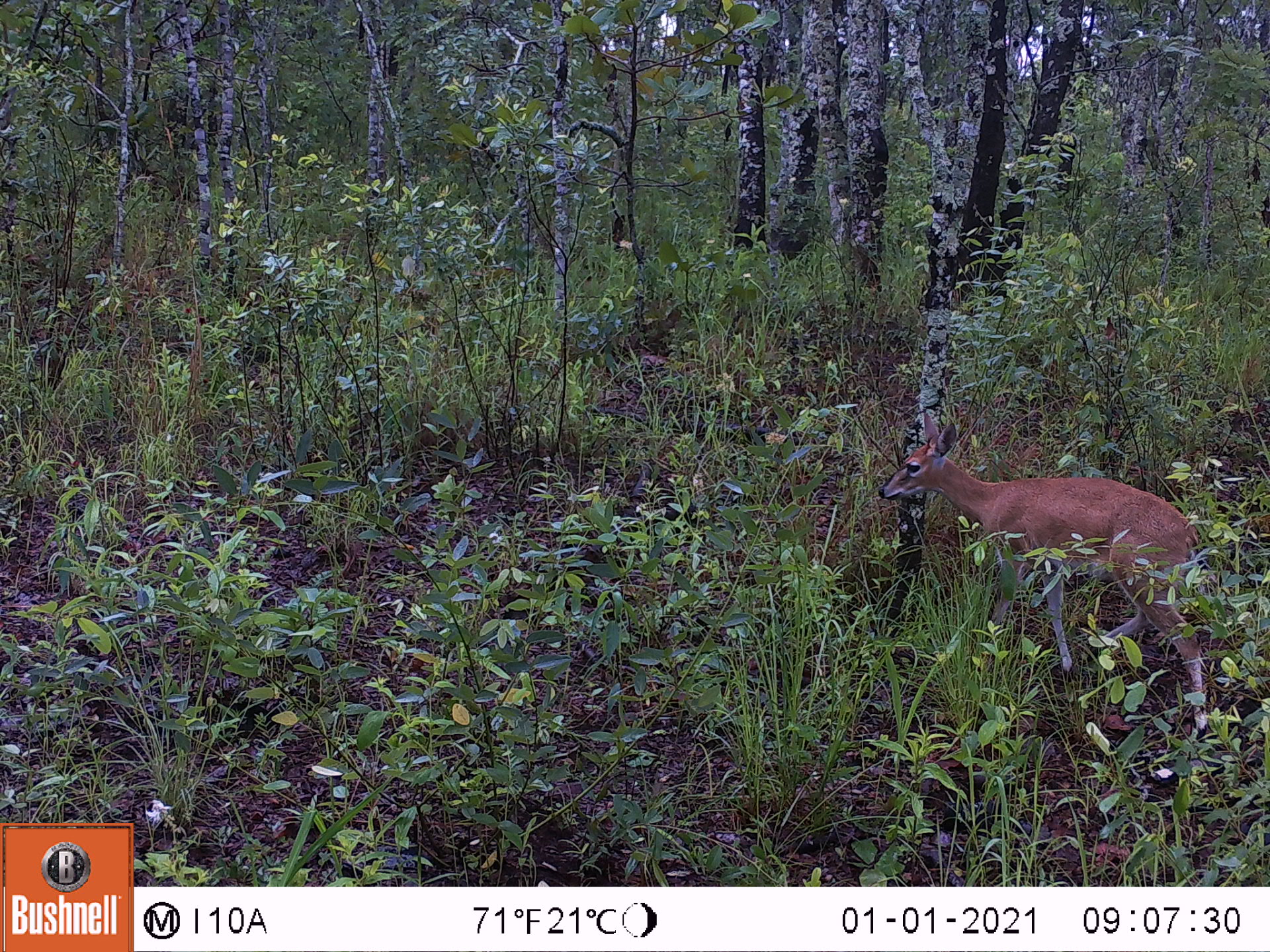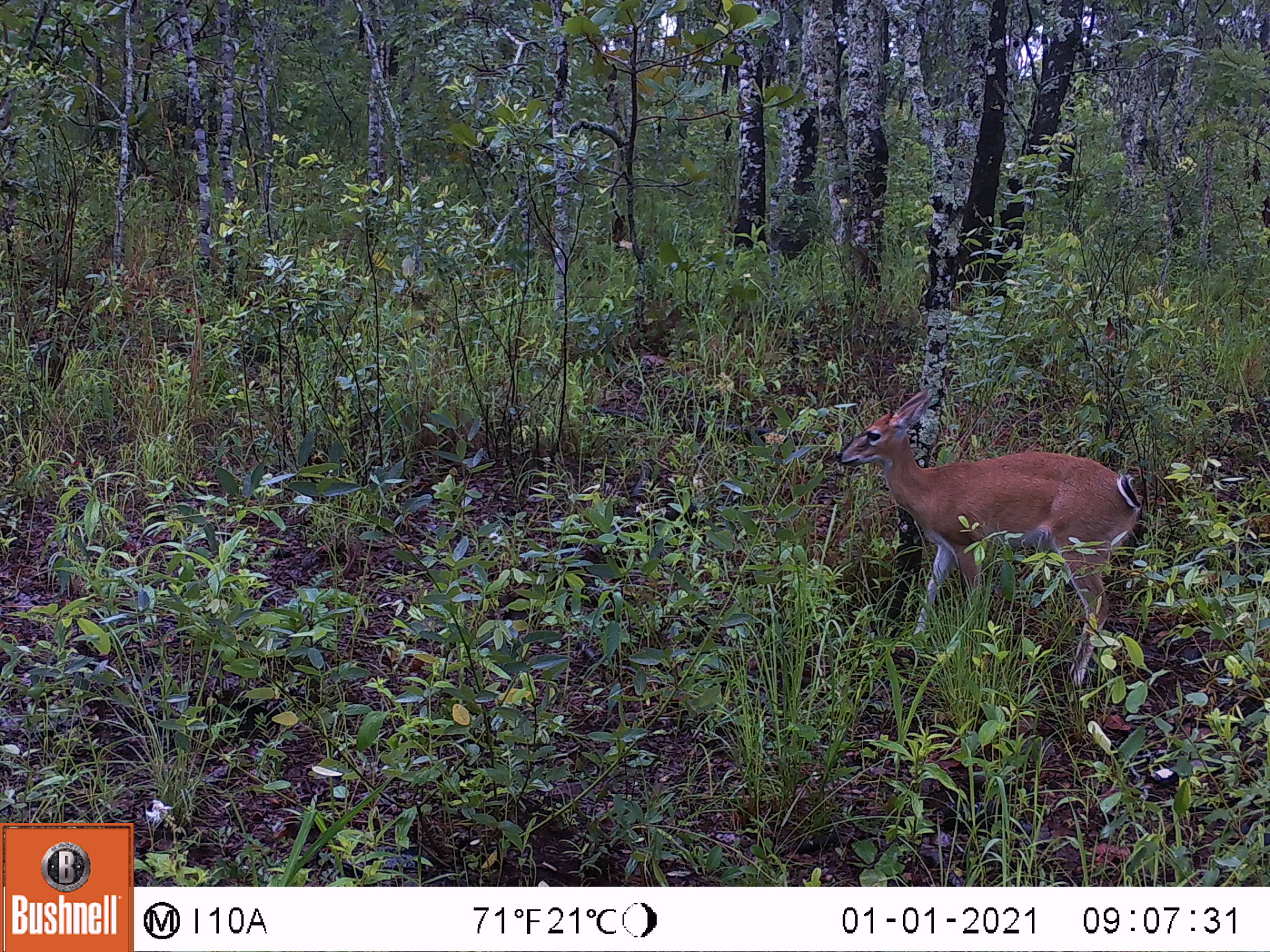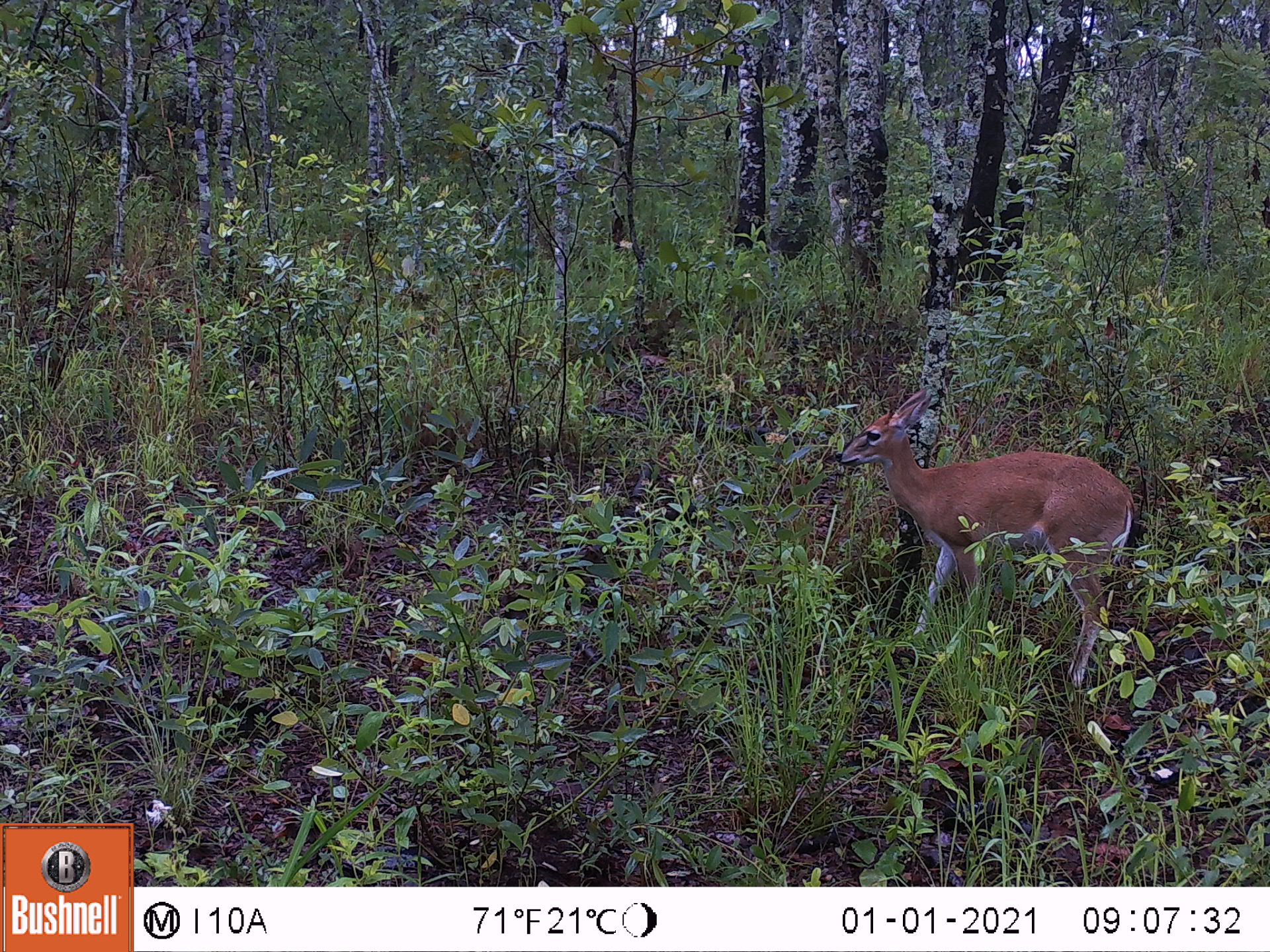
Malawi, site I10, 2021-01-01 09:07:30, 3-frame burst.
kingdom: Animalia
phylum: Chordata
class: Mammalia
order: Artiodactyla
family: Bovidae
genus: Sylvicapra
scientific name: Sylvicapra grimmia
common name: common duiker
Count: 1.